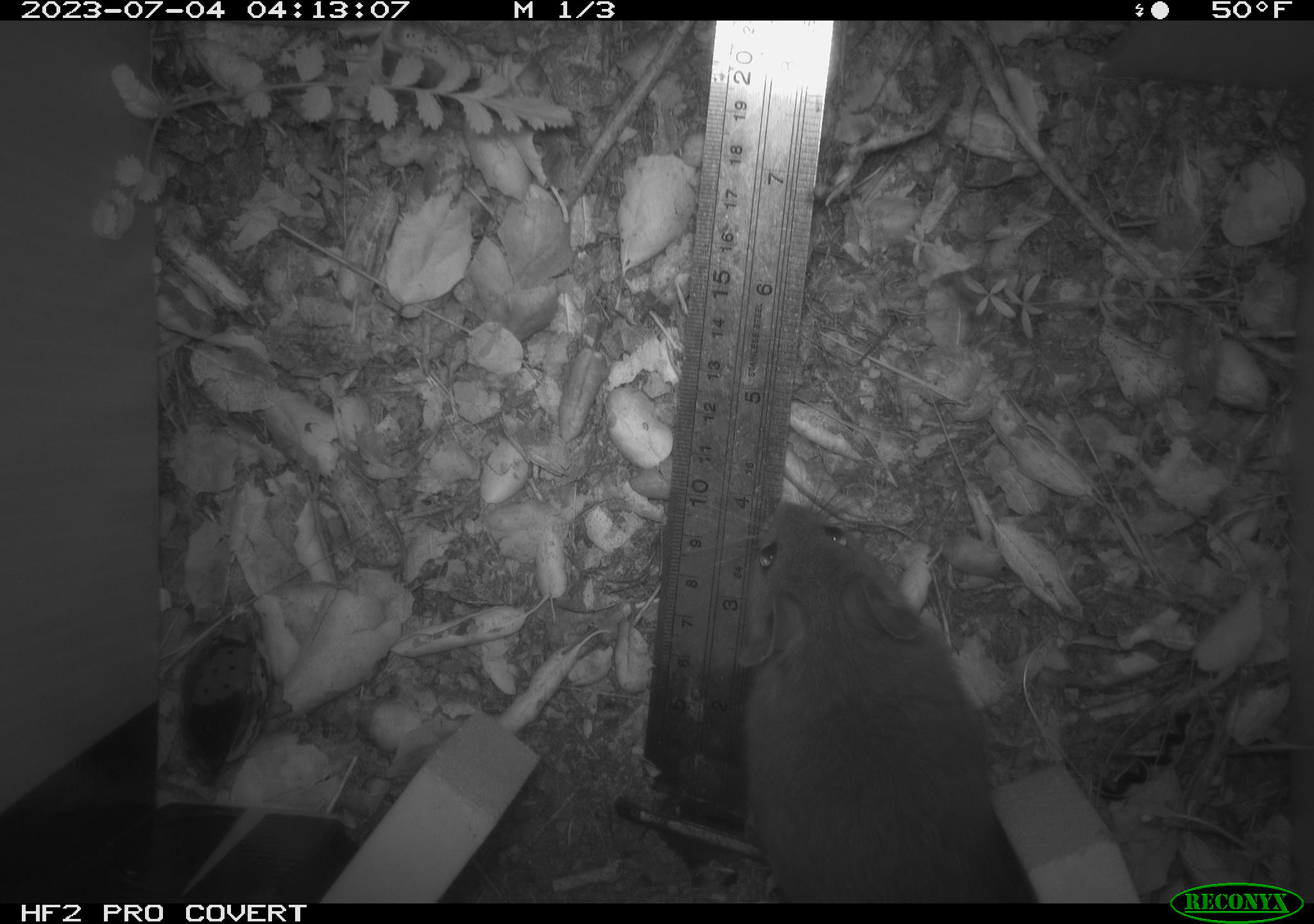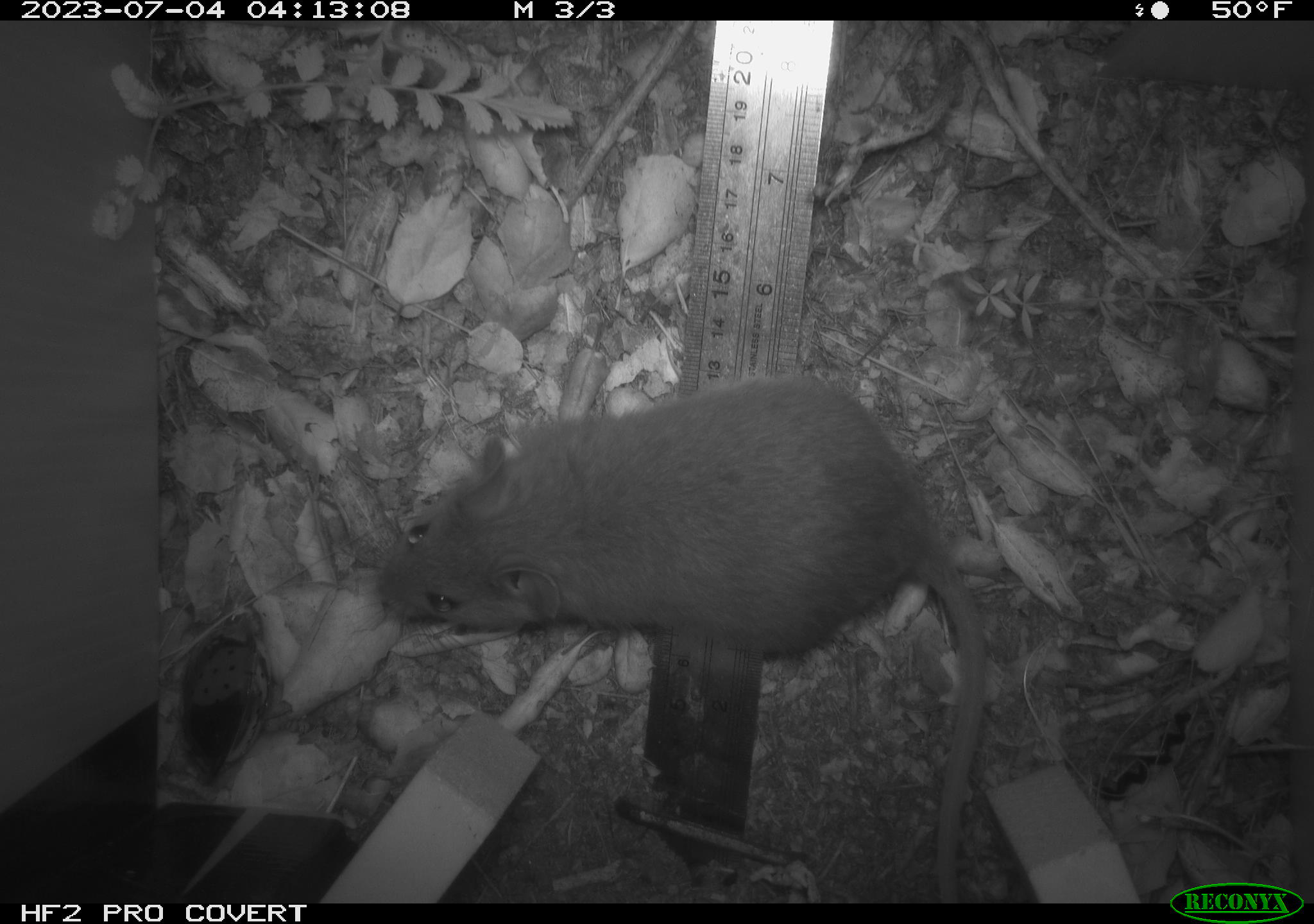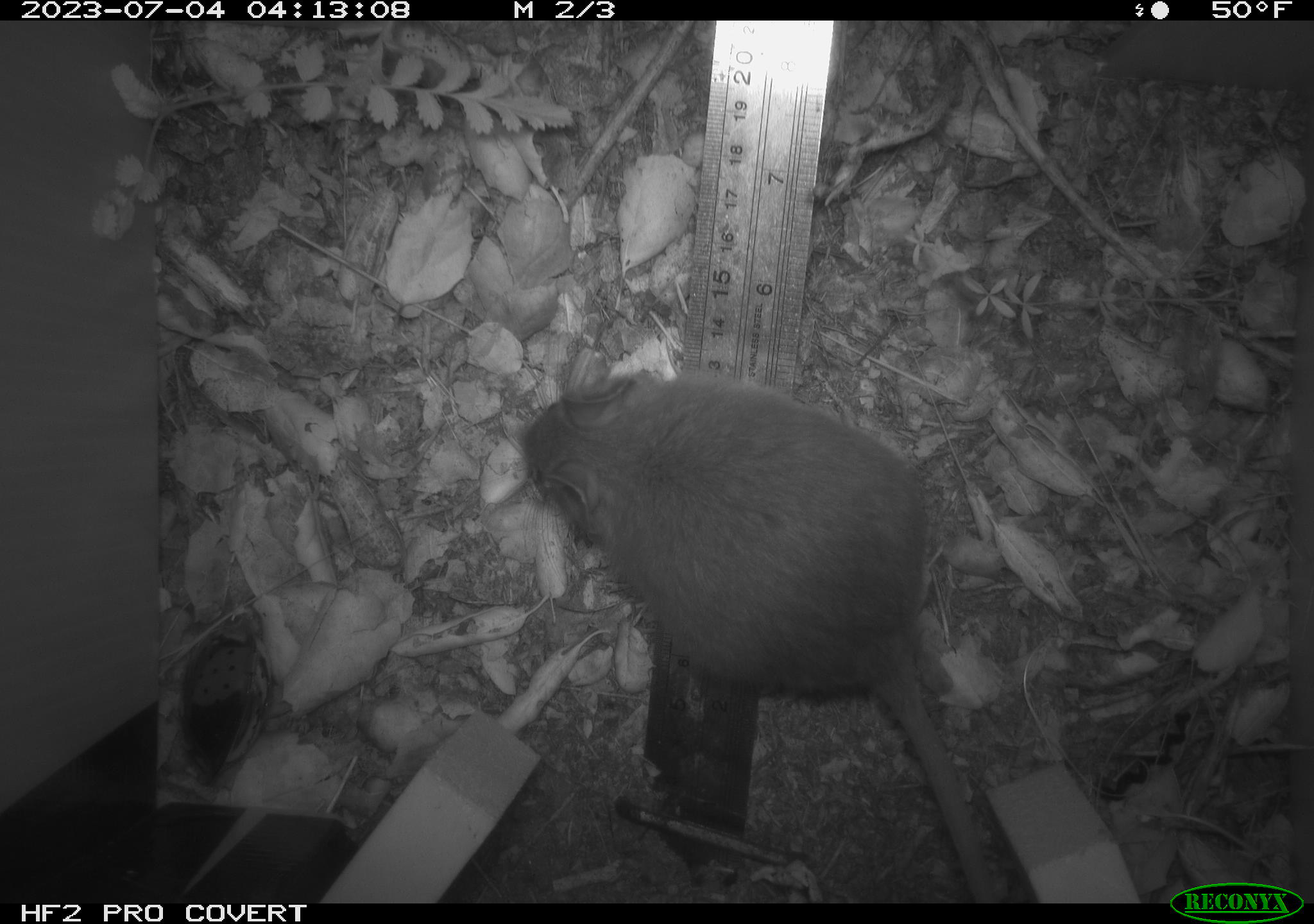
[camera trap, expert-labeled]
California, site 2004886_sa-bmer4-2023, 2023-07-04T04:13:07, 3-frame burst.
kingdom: Animalia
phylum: Chordata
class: Mammalia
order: Rodentia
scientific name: Rodentia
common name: rodent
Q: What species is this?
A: Rodent (Rodentia).